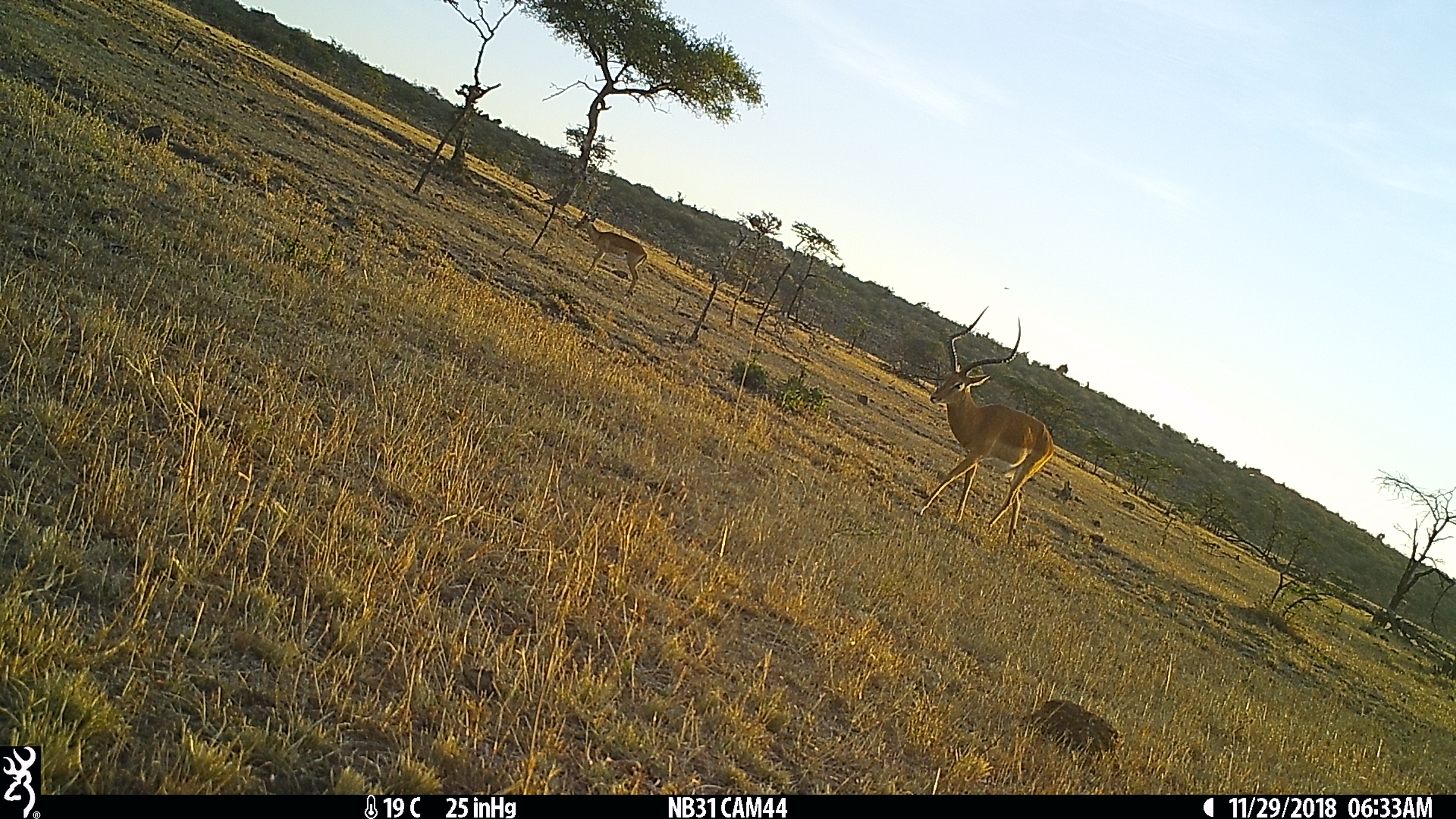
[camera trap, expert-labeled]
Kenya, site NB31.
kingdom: Animalia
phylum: Chordata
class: Mammalia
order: Artiodactyla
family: Bovidae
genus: Aepyceros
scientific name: Aepyceros melampus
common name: impala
Impala (Aepyceros melampus).